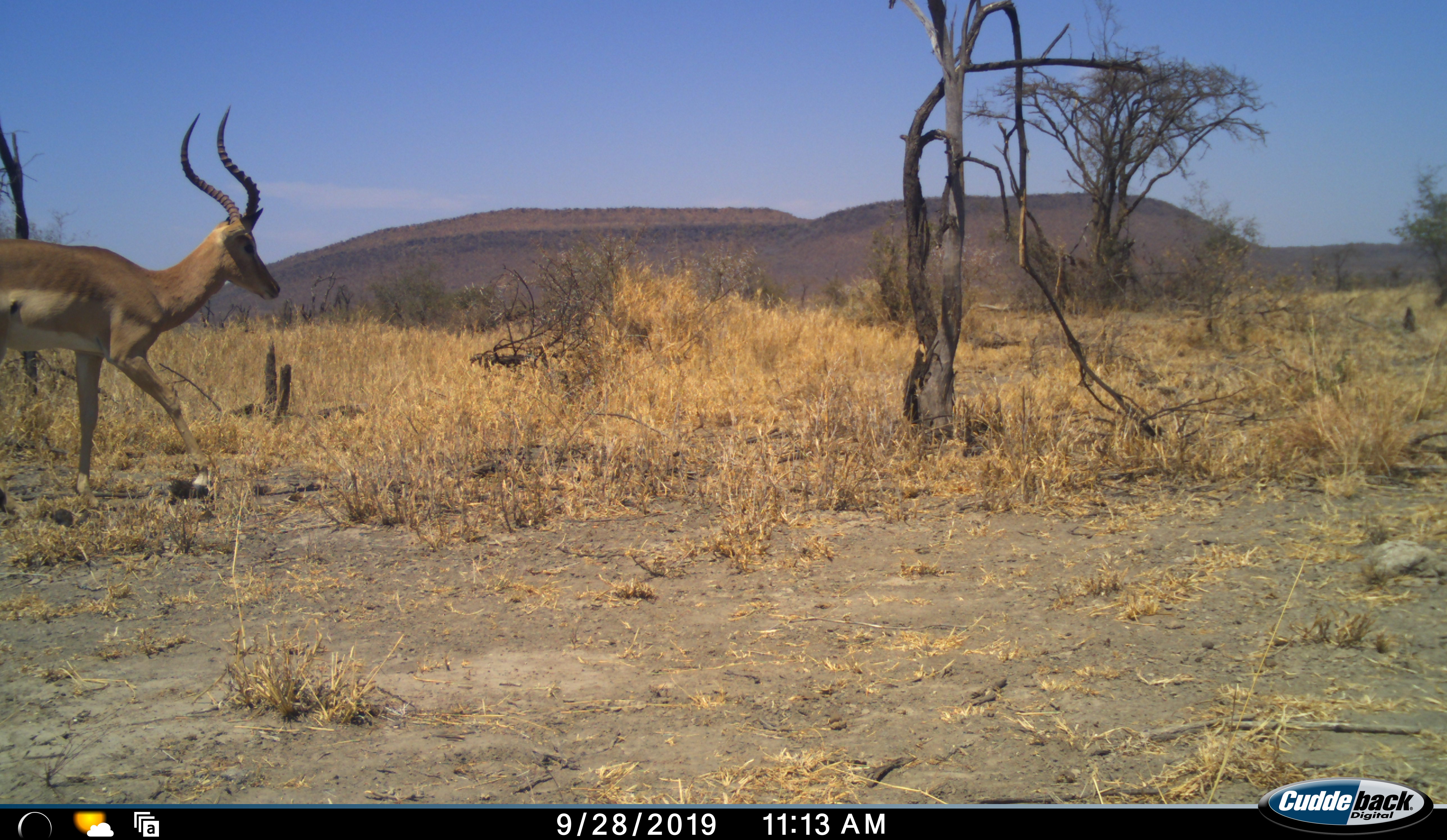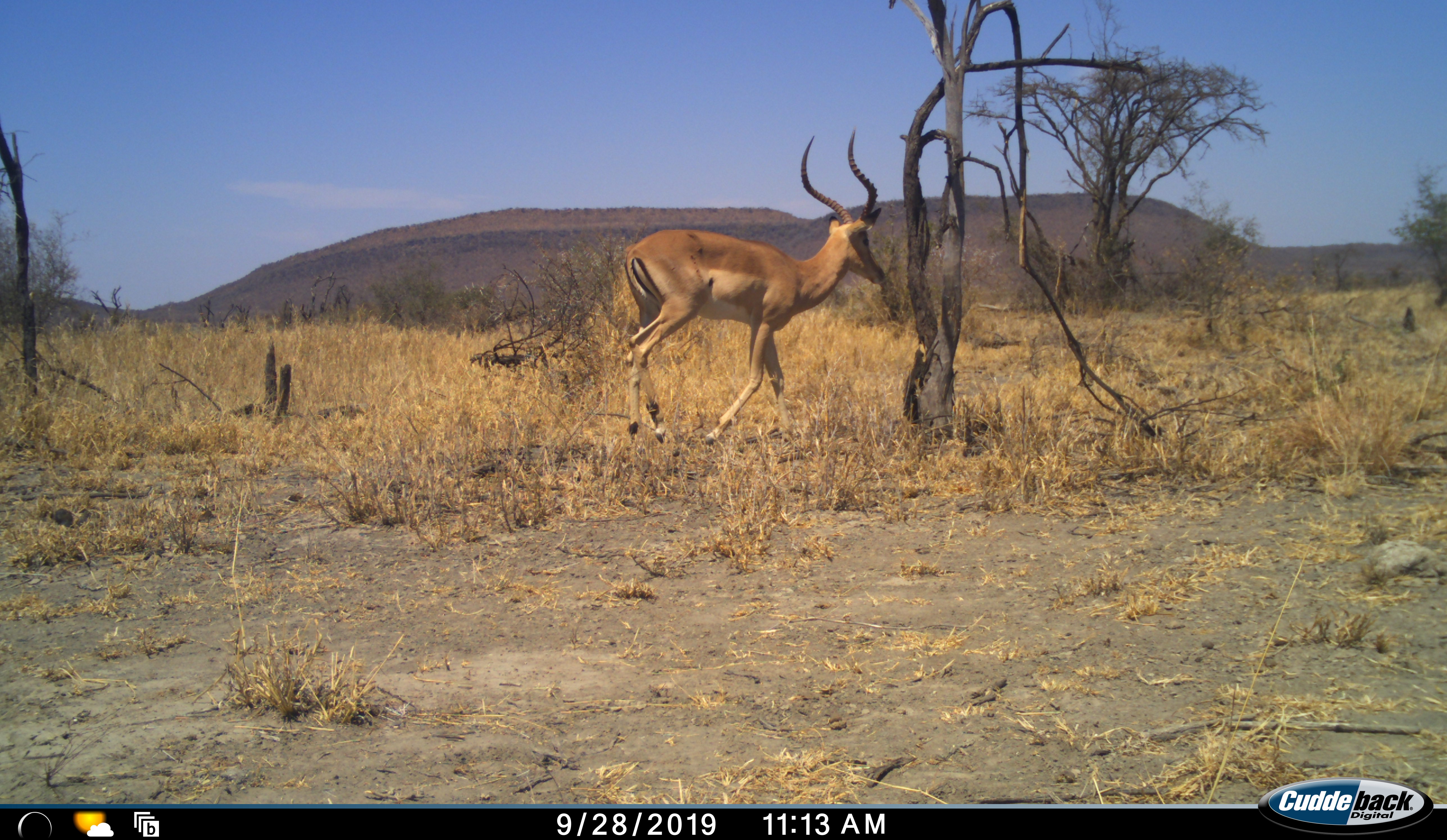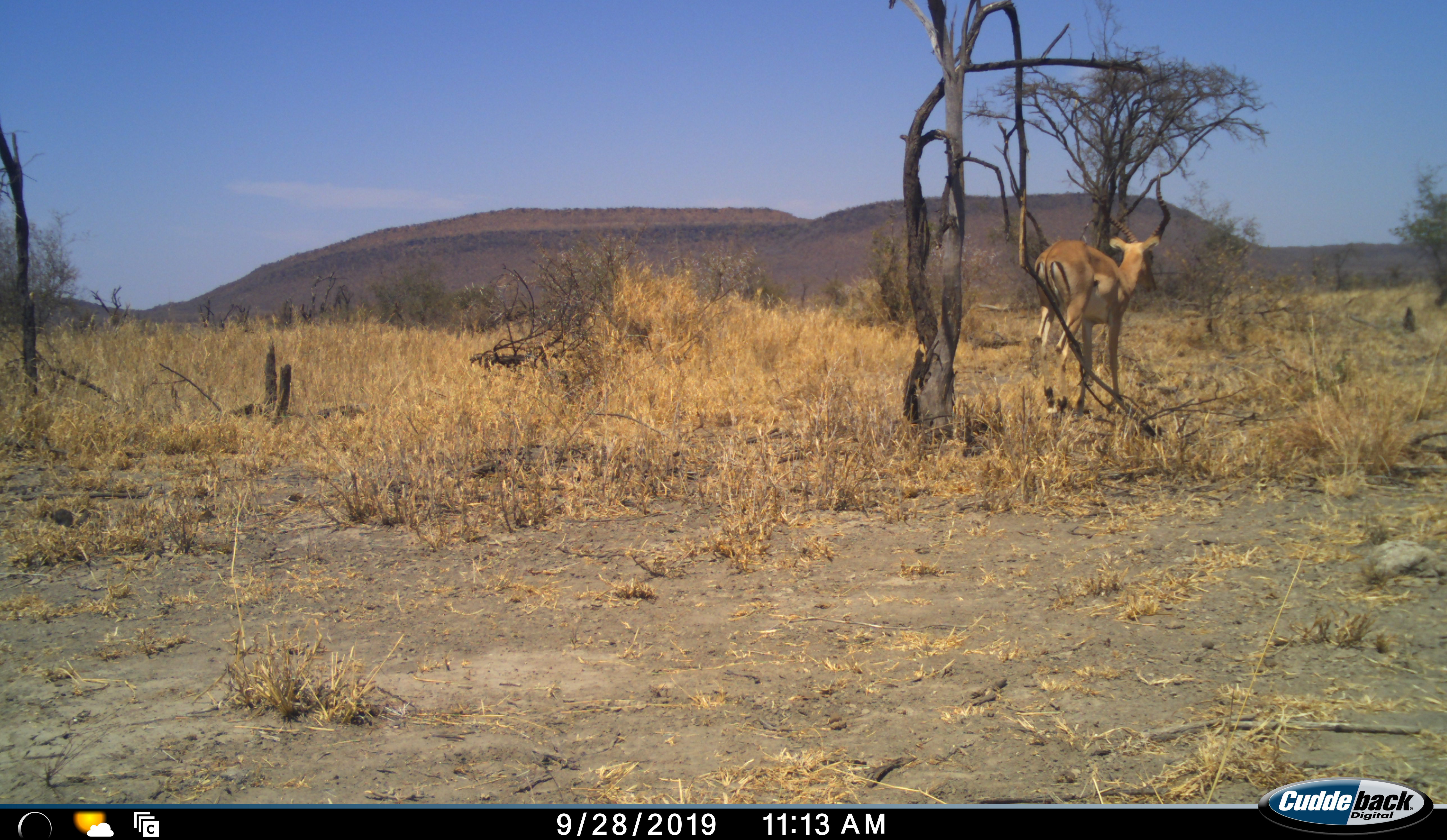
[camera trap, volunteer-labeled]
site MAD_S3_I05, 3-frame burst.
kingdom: Animalia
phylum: Chordata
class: Mammalia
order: Artiodactyla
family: Bovidae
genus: Aepyceros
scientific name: Aepyceros melampus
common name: impala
Impala (Aepyceros melampus), count 1. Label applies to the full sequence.